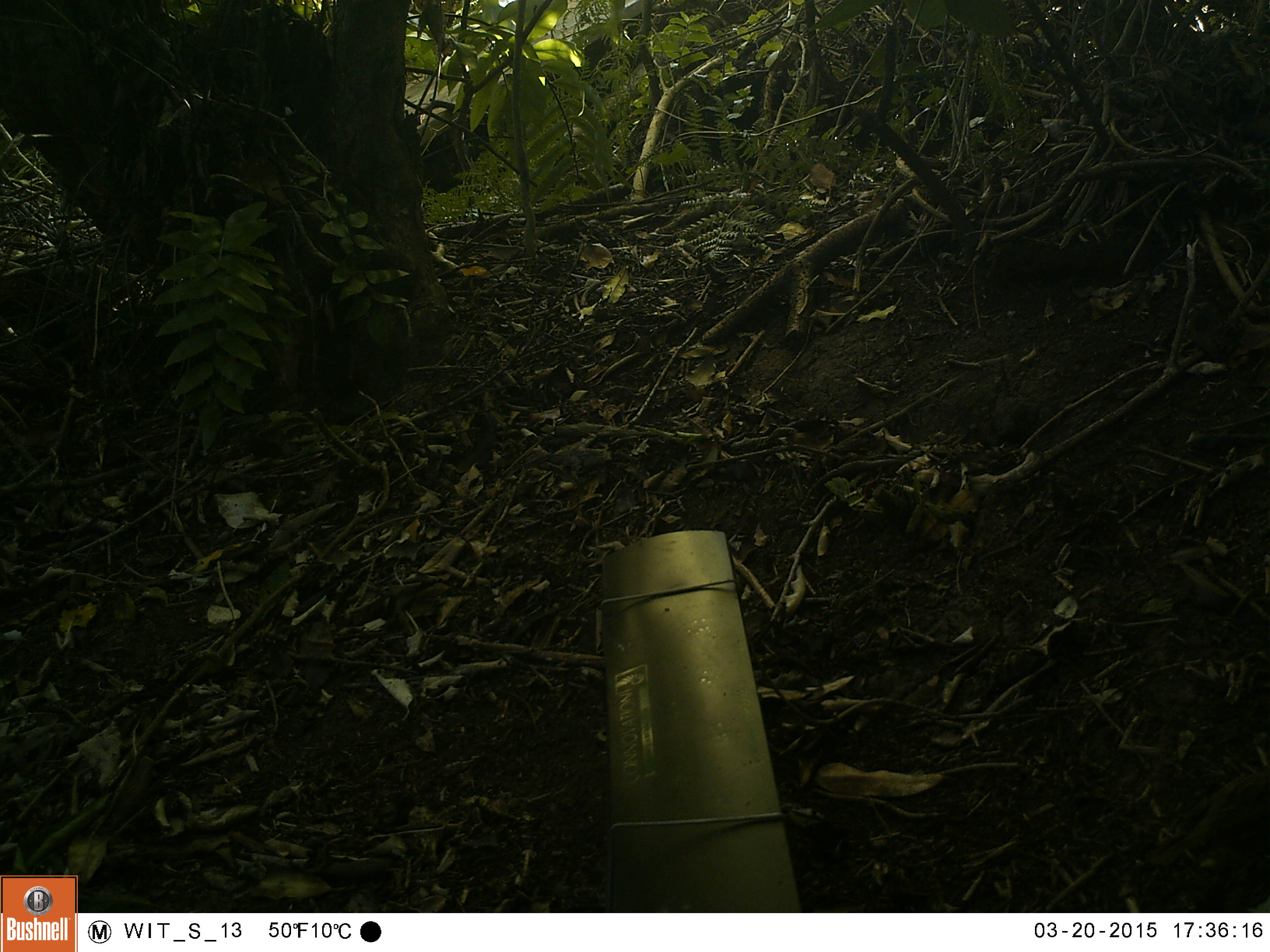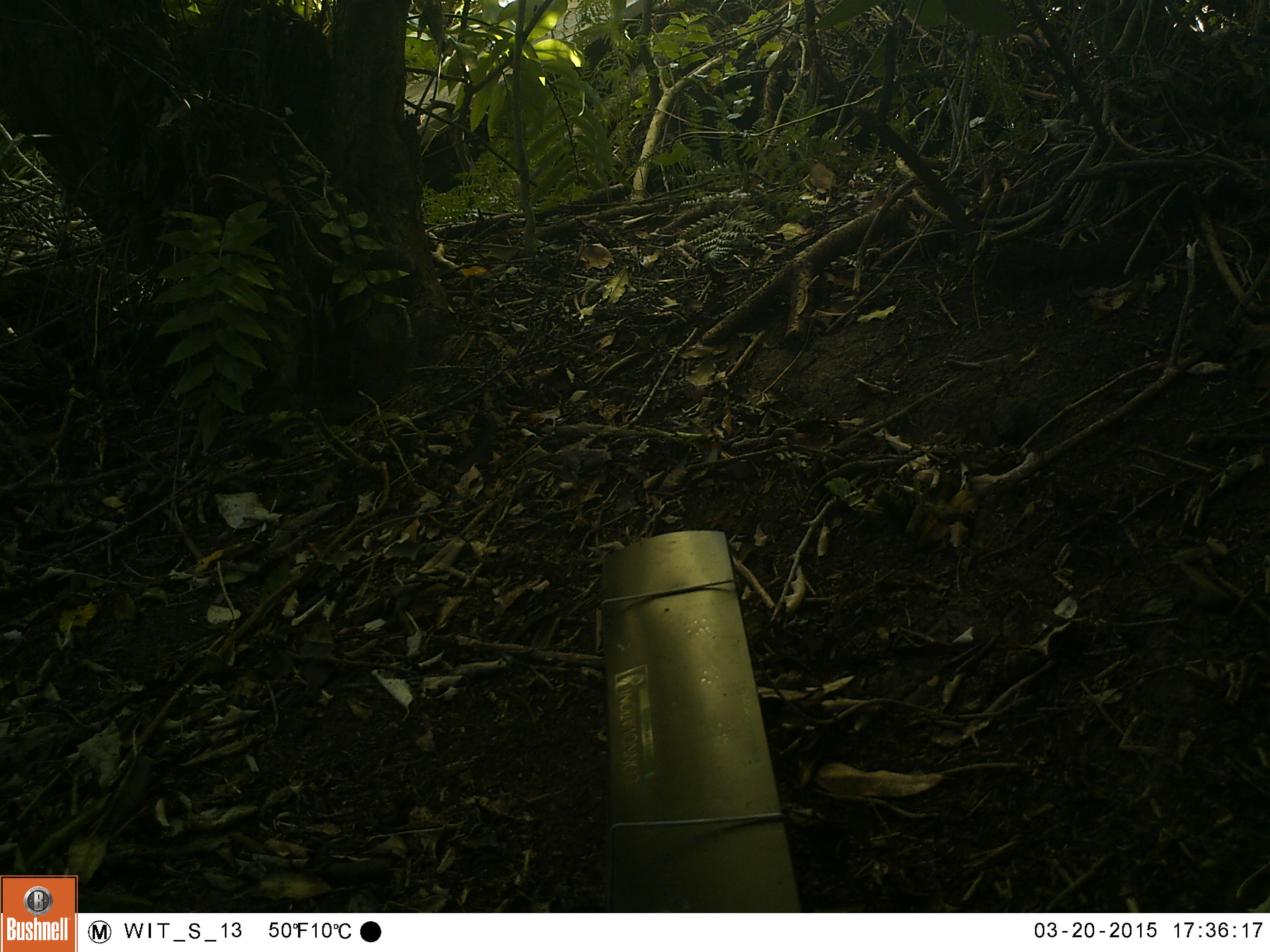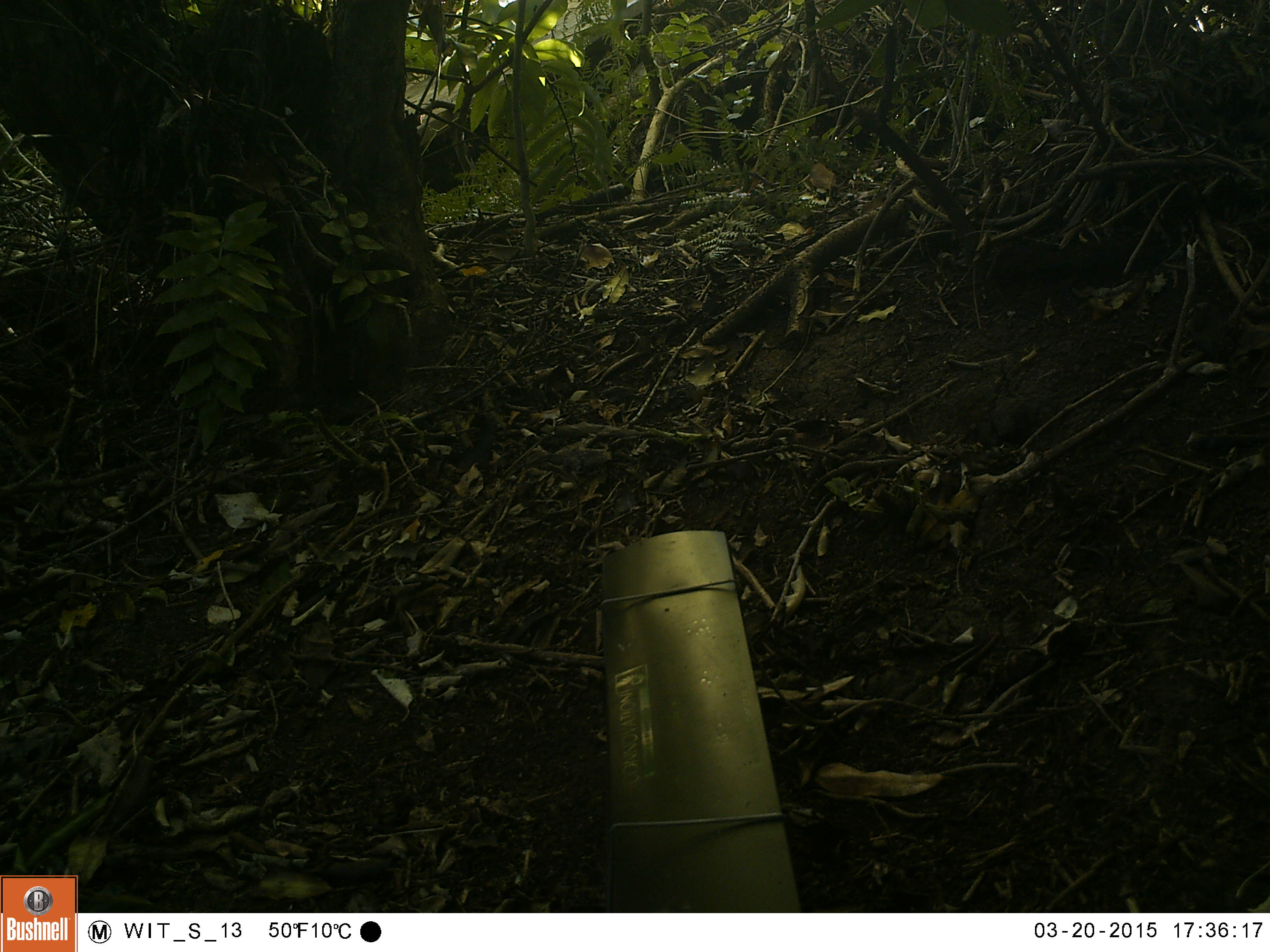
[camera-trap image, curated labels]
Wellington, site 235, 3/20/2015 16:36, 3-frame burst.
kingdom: Animalia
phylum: Chordata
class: Aves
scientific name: Aves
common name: bird